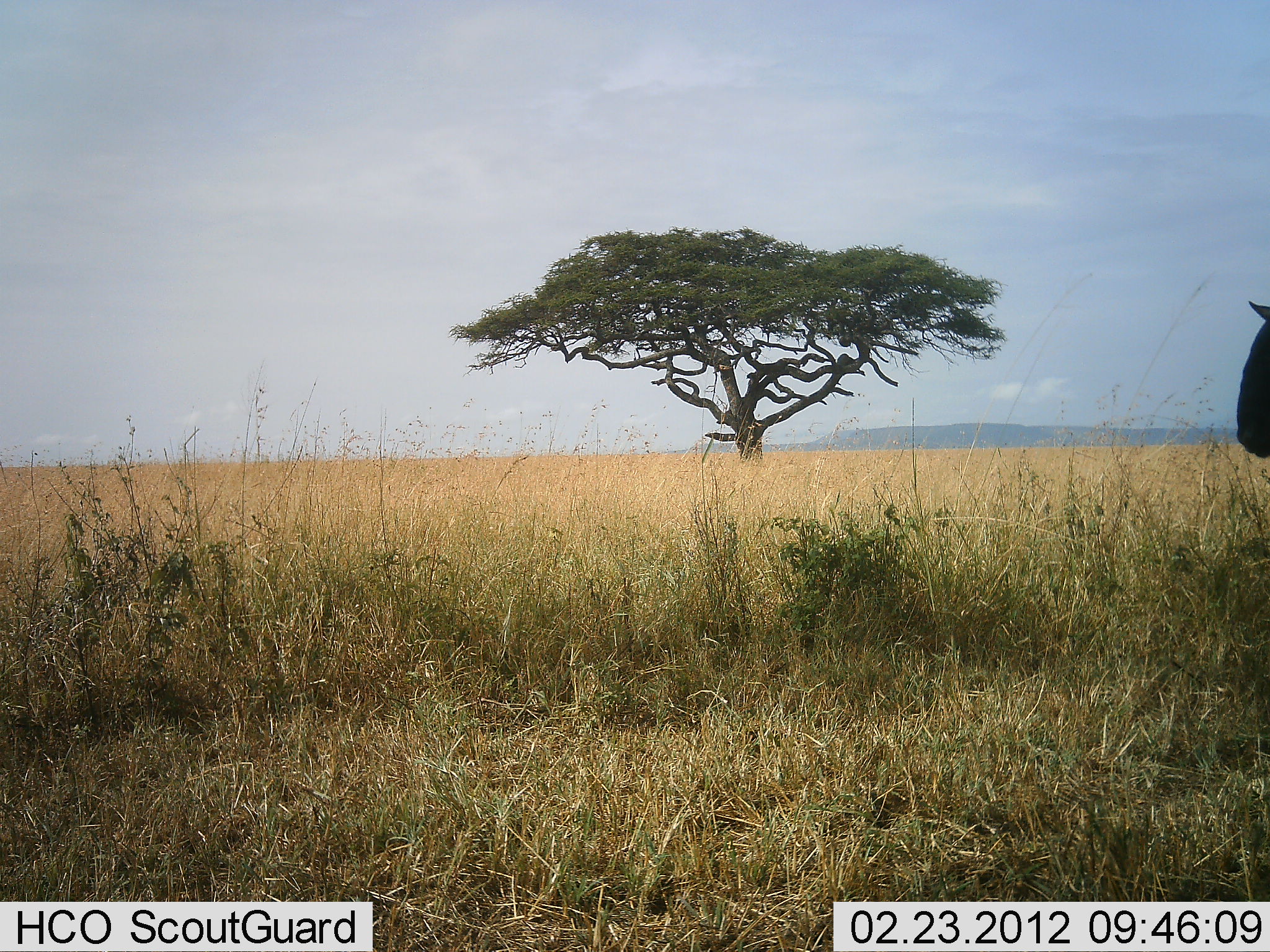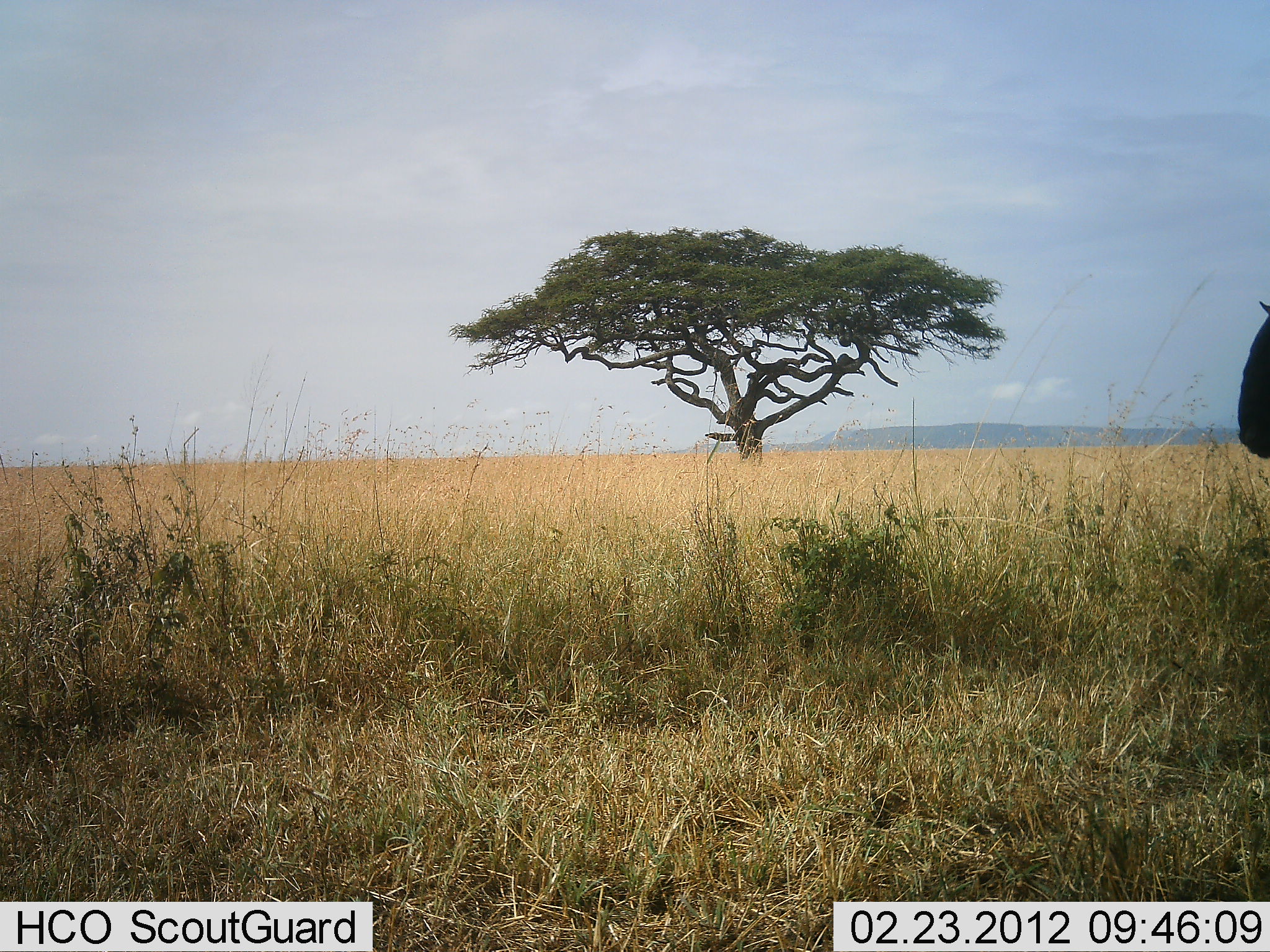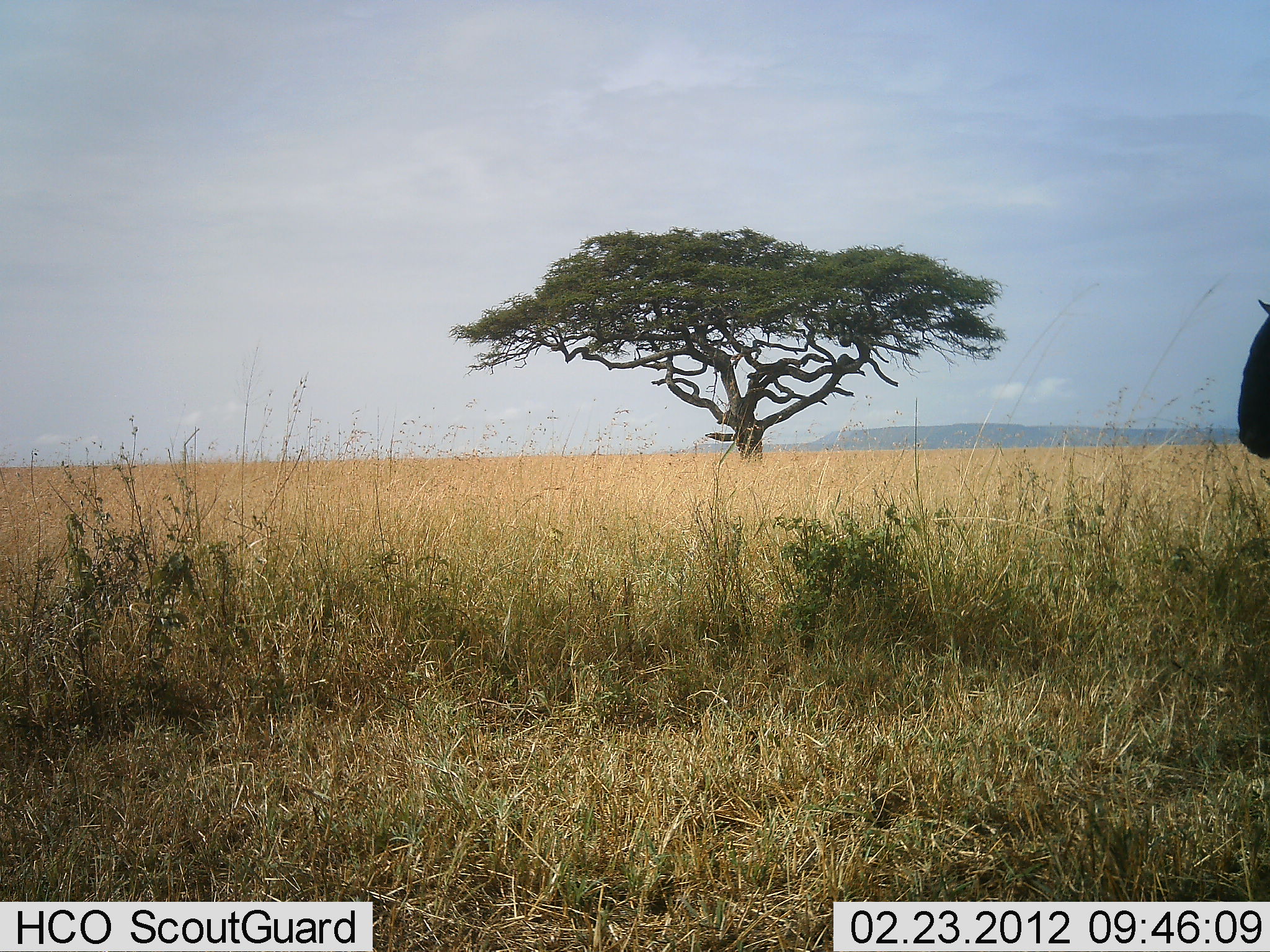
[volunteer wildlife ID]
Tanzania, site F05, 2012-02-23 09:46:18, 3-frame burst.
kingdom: Animalia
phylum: Chordata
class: Mammalia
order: Artiodactyla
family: Bovidae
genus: Connochaetes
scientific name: Connochaetes taurinus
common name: blue wildebeest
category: wildebeest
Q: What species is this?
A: Wildebeest (blue wildebeest) (Connochaetes taurinus).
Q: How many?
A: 1.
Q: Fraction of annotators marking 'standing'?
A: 100%.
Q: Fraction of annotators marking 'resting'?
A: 0%.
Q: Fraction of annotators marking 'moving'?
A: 0%.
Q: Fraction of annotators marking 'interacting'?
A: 0%.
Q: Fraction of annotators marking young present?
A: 0%.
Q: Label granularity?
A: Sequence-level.